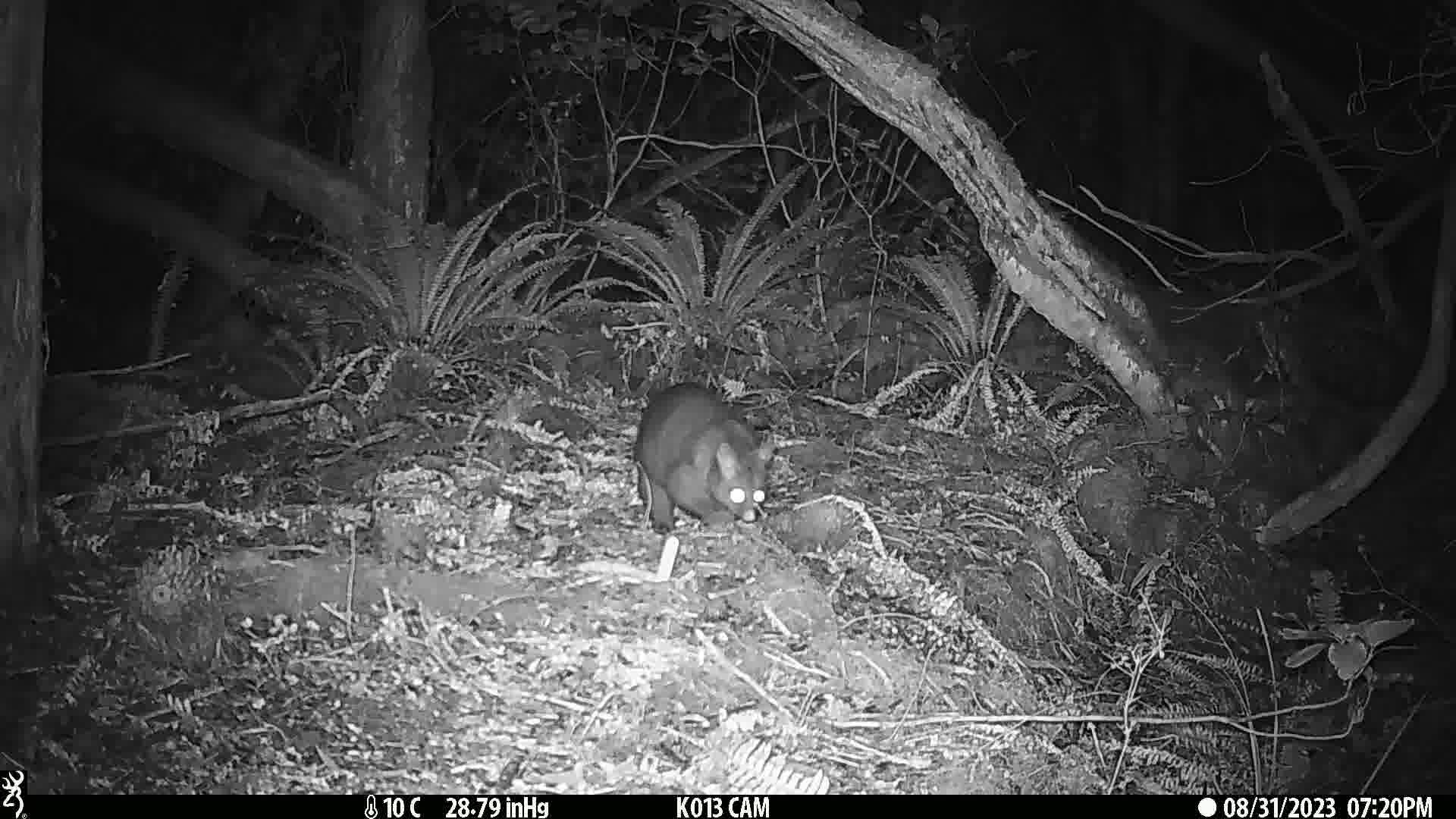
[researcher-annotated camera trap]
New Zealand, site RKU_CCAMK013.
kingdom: Animalia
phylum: Chordata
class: Mammalia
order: Diprotodontia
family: Phalangeridae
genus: Trichosurus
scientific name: Trichosurus vulpecula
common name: common brushtail possum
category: possum